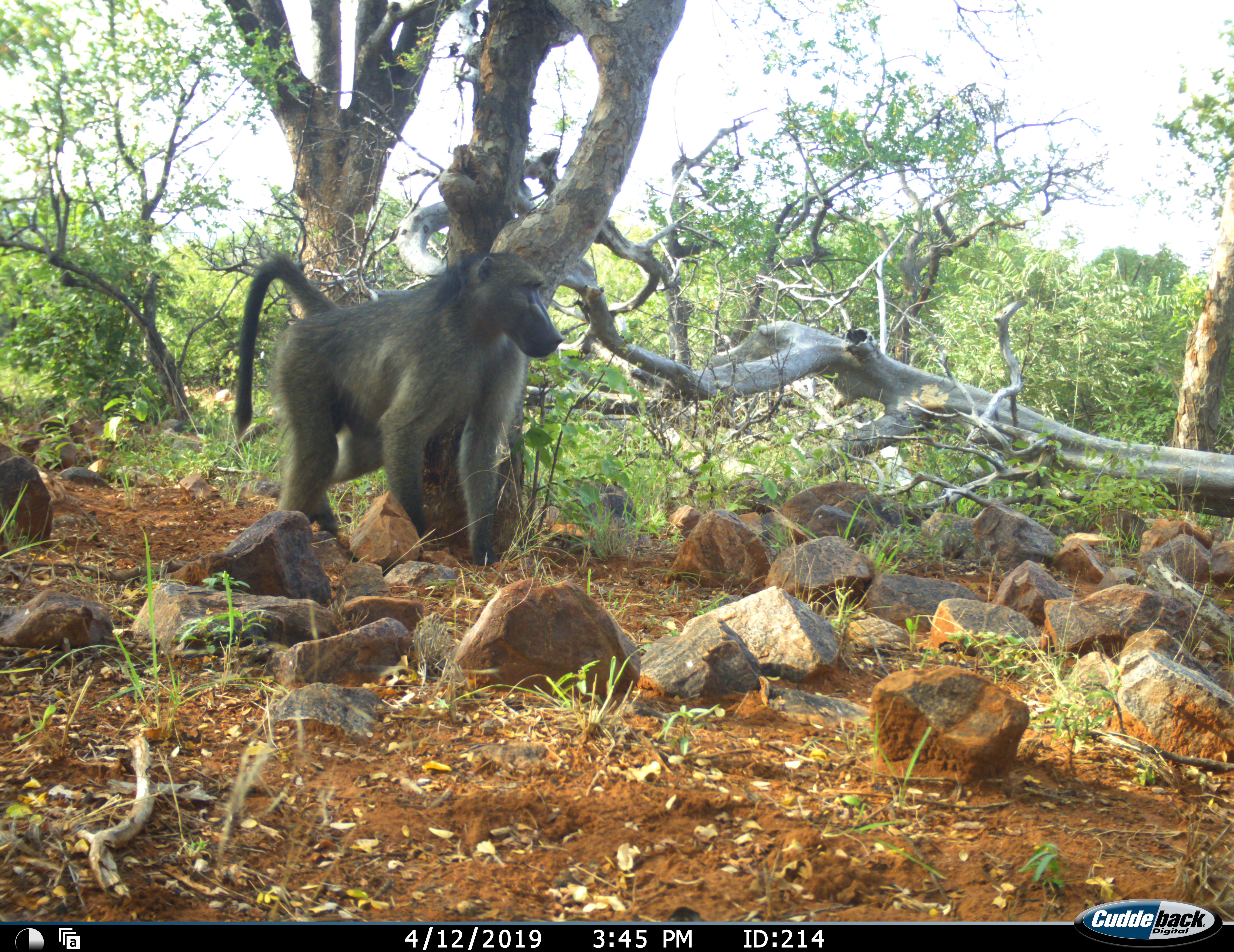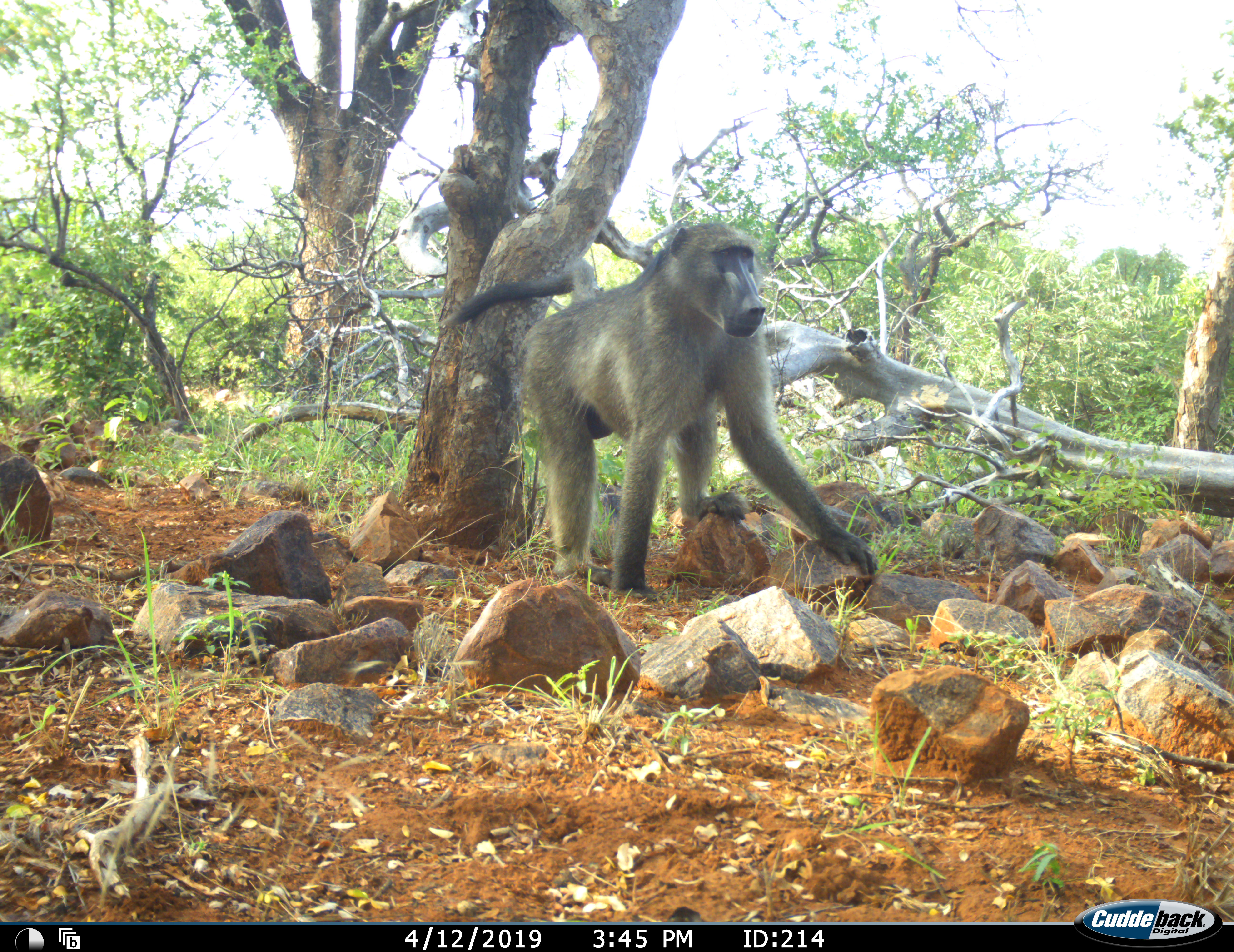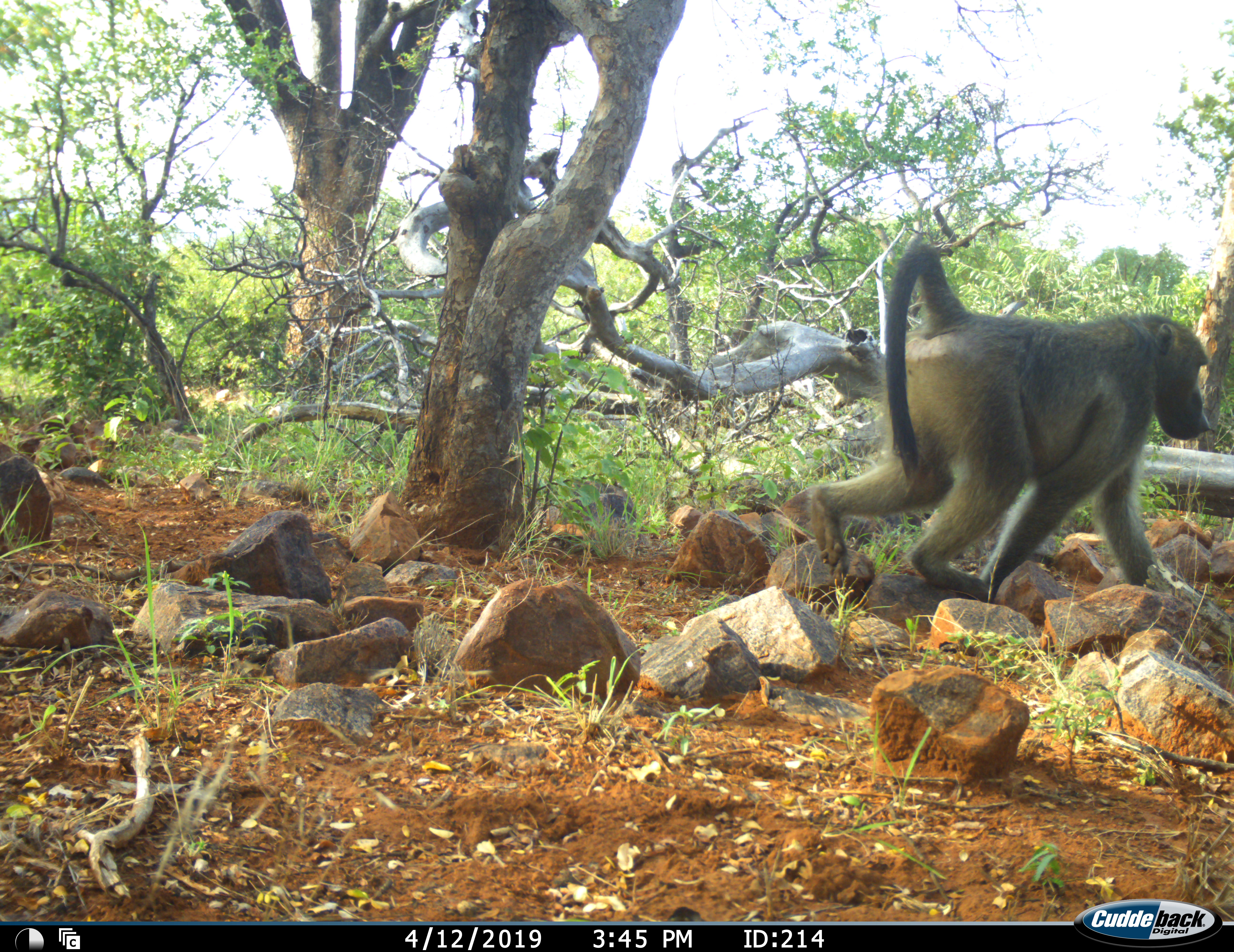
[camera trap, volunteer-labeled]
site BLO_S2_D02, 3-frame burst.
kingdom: Animalia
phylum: Chordata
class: Mammalia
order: Primates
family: Cercopithecidae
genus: Papio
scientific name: Papio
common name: baboon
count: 1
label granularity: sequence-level